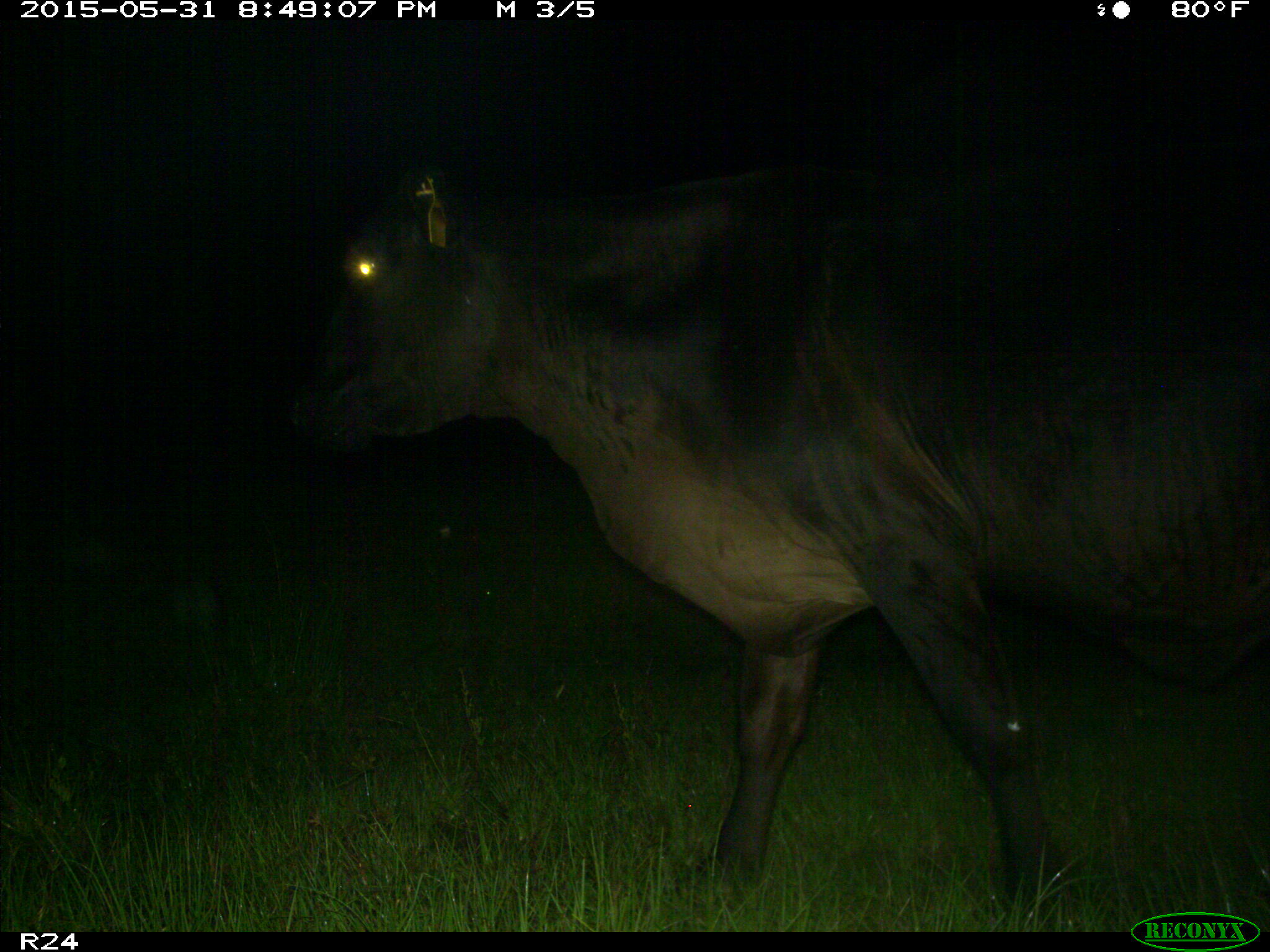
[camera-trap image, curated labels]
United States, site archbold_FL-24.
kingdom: Animalia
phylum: Chordata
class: Mammalia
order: Artiodactyla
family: Bovidae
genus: Bos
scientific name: Bos taurus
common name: domestic cow